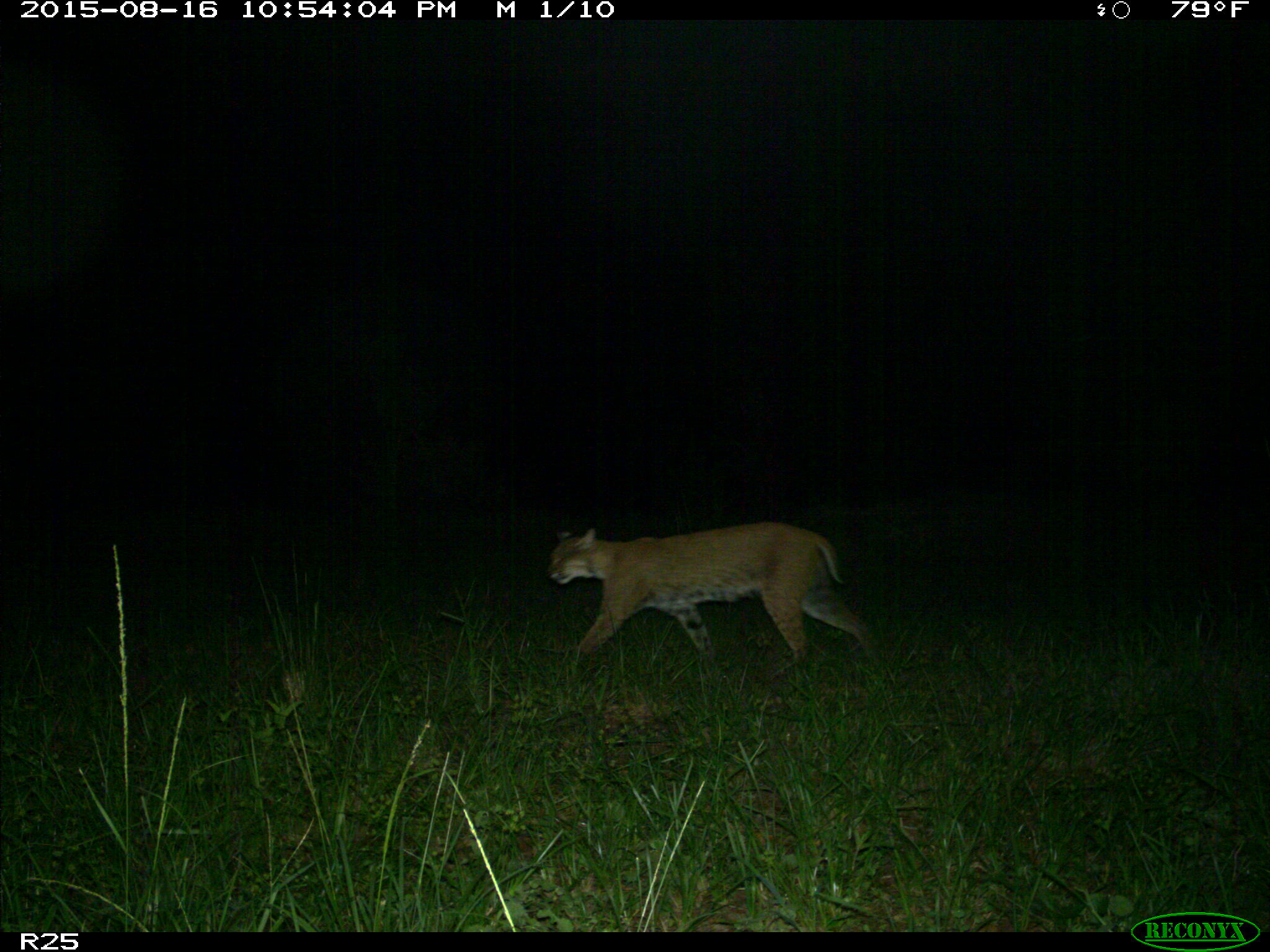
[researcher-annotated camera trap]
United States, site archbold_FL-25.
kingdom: Animalia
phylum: Chordata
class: Mammalia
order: Carnivora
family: Felidae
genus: Lynx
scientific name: Lynx rufus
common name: bobcat